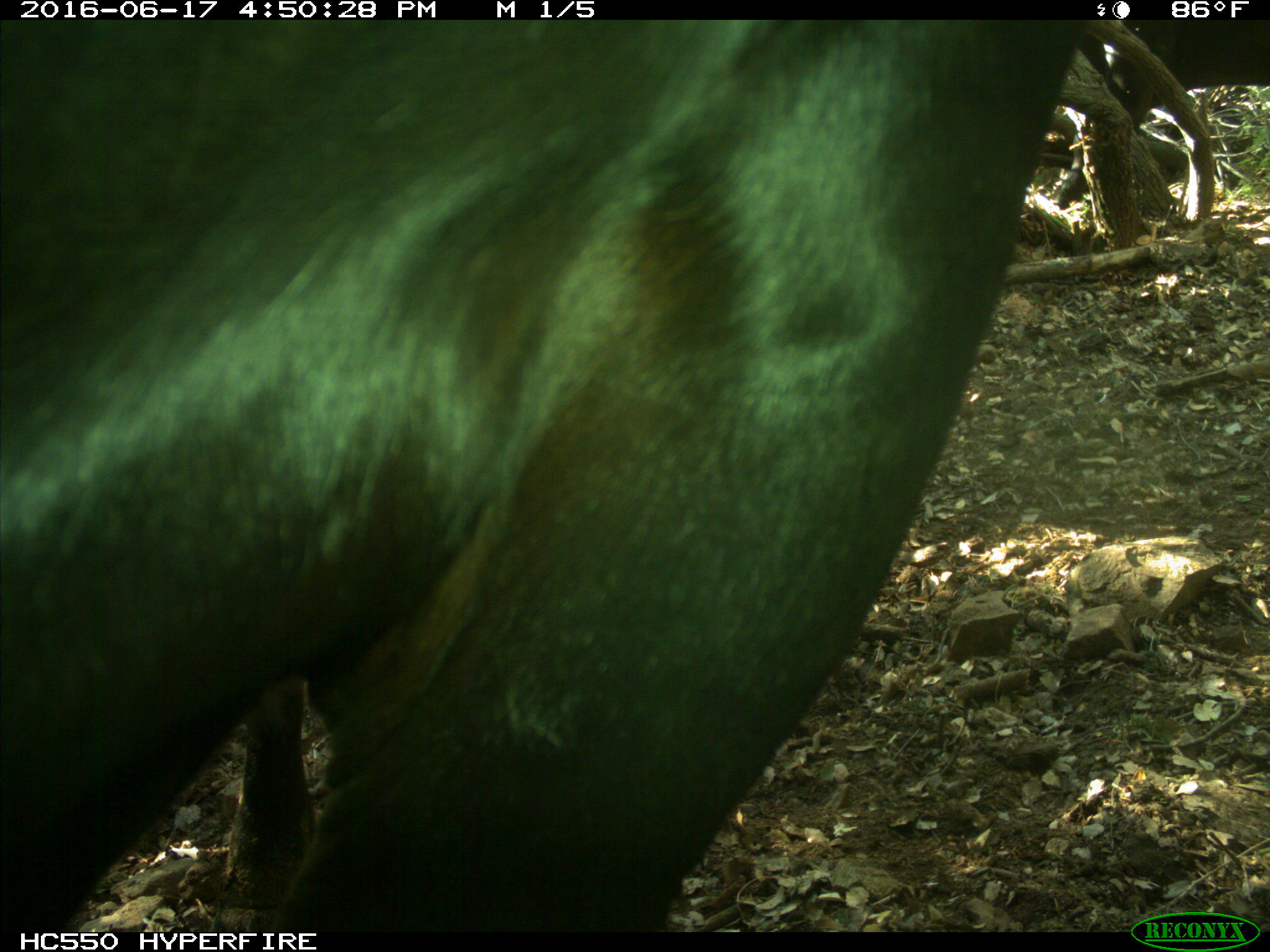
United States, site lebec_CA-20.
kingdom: Animalia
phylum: Chordata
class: Mammalia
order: Artiodactyla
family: Bovidae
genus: Bos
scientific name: Bos taurus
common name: domestic cow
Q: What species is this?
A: Bos taurus (domestic cow).